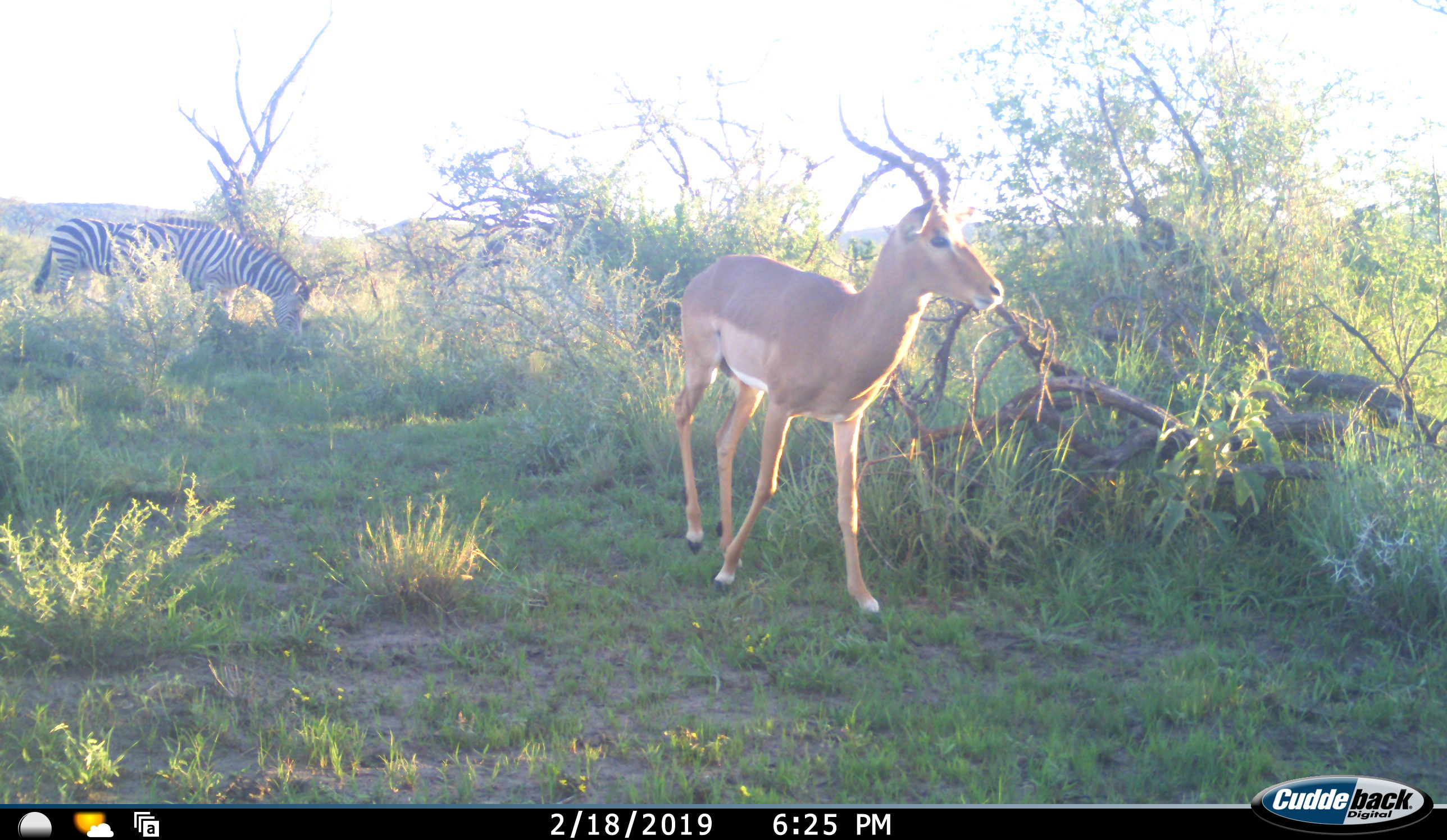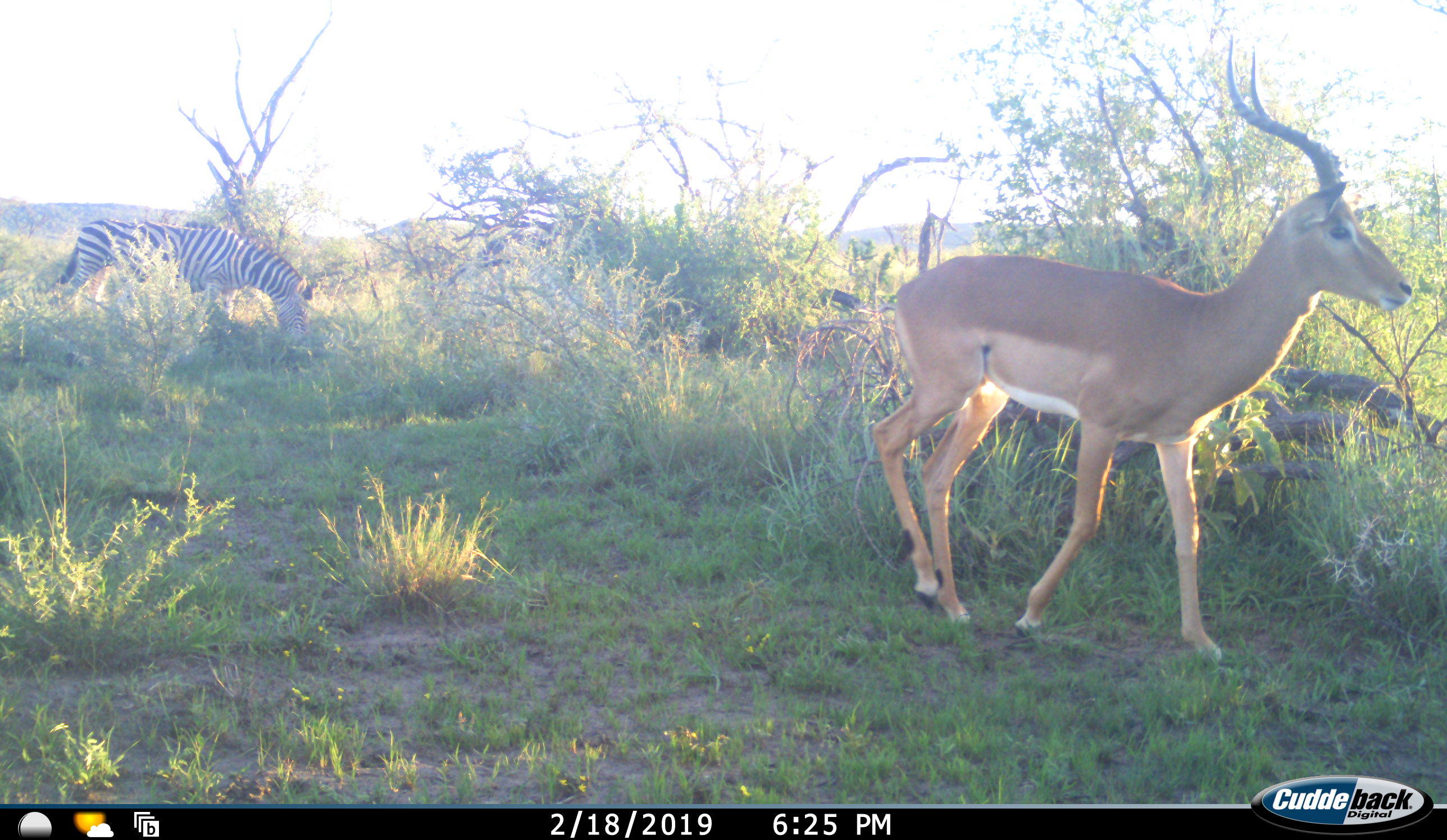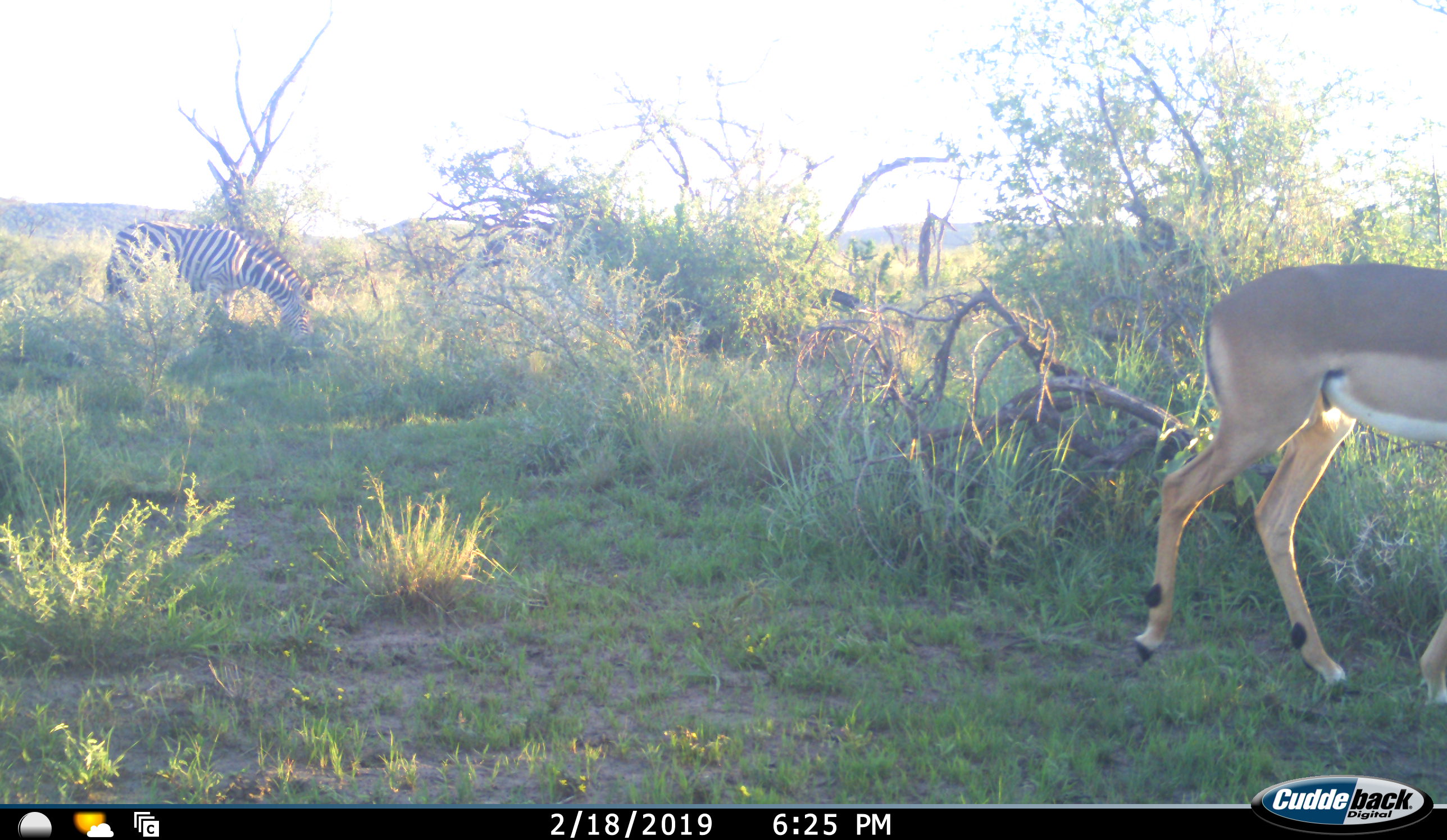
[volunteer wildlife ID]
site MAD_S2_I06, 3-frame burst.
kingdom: Animalia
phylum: Chordata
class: Mammalia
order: Artiodactyla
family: Bovidae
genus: Aepyceros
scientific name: Aepyceros melampus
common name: impala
Impala (Aepyceros melampus), count 1. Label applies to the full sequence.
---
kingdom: Animalia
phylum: Chordata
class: Mammalia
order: Perissodactyla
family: Equidae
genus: Equus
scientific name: Equus quagga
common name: plains zebra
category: zebraplains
Zebraplains (plains zebra) (Equus quagga), count 2. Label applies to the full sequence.